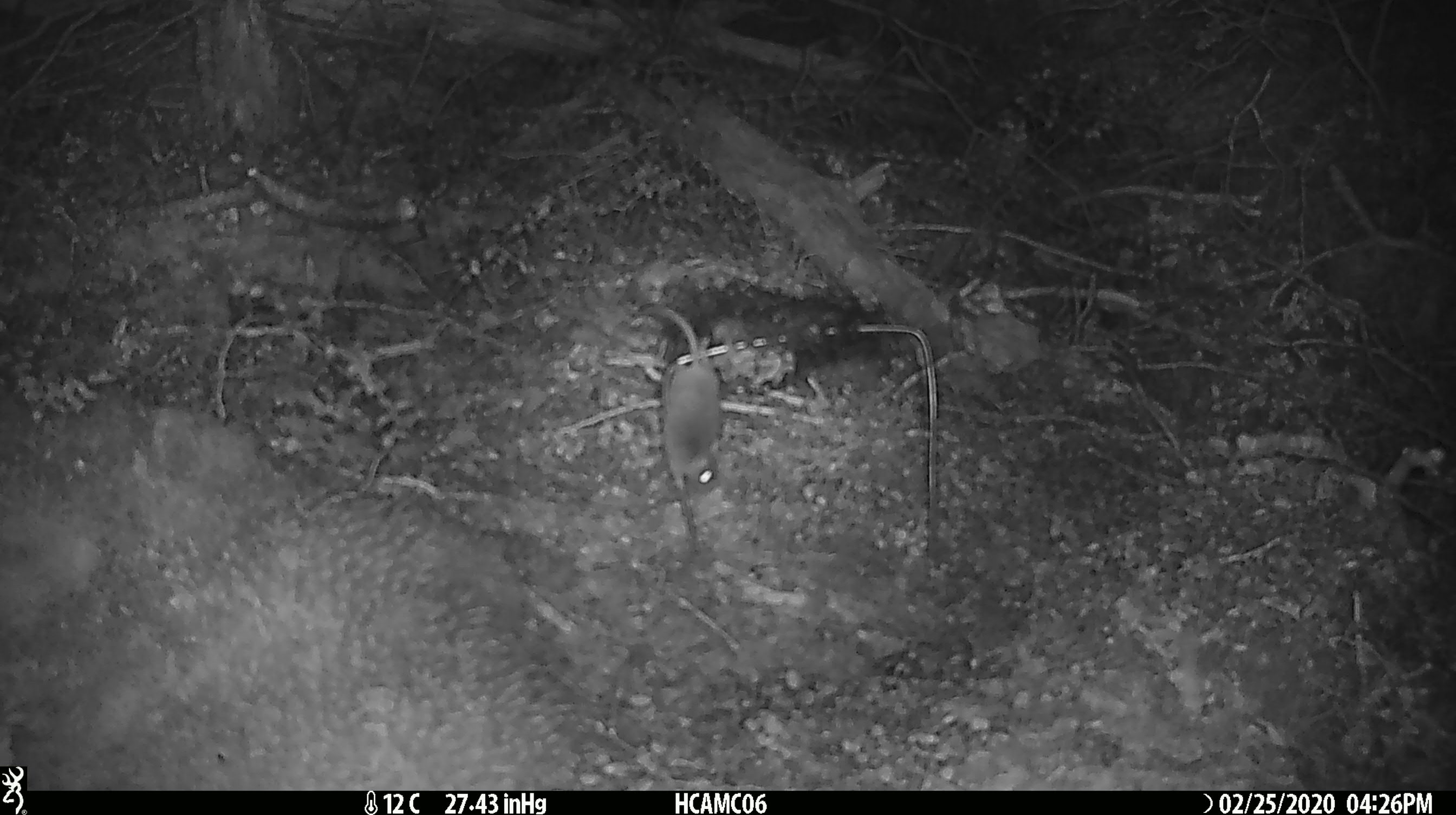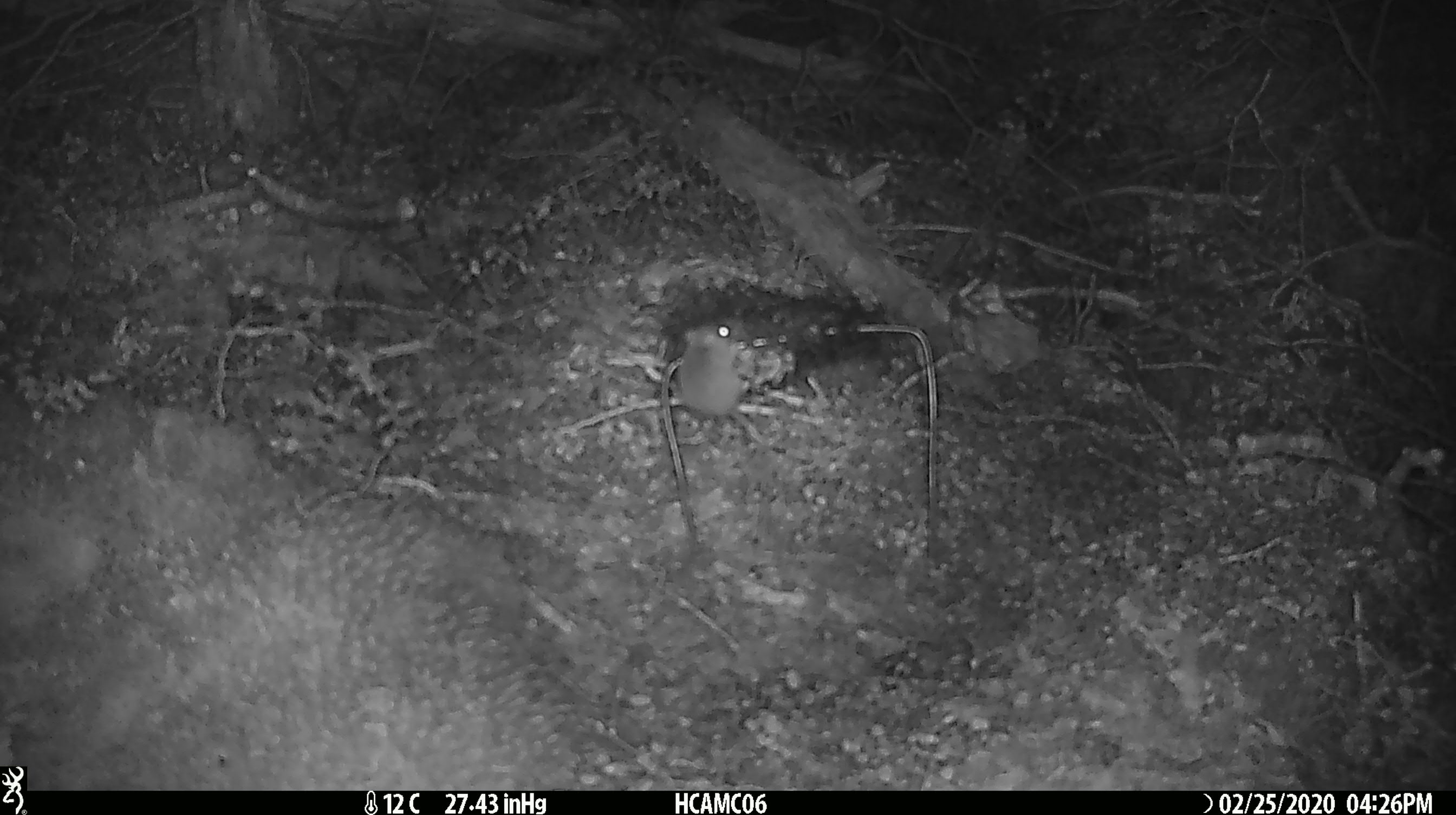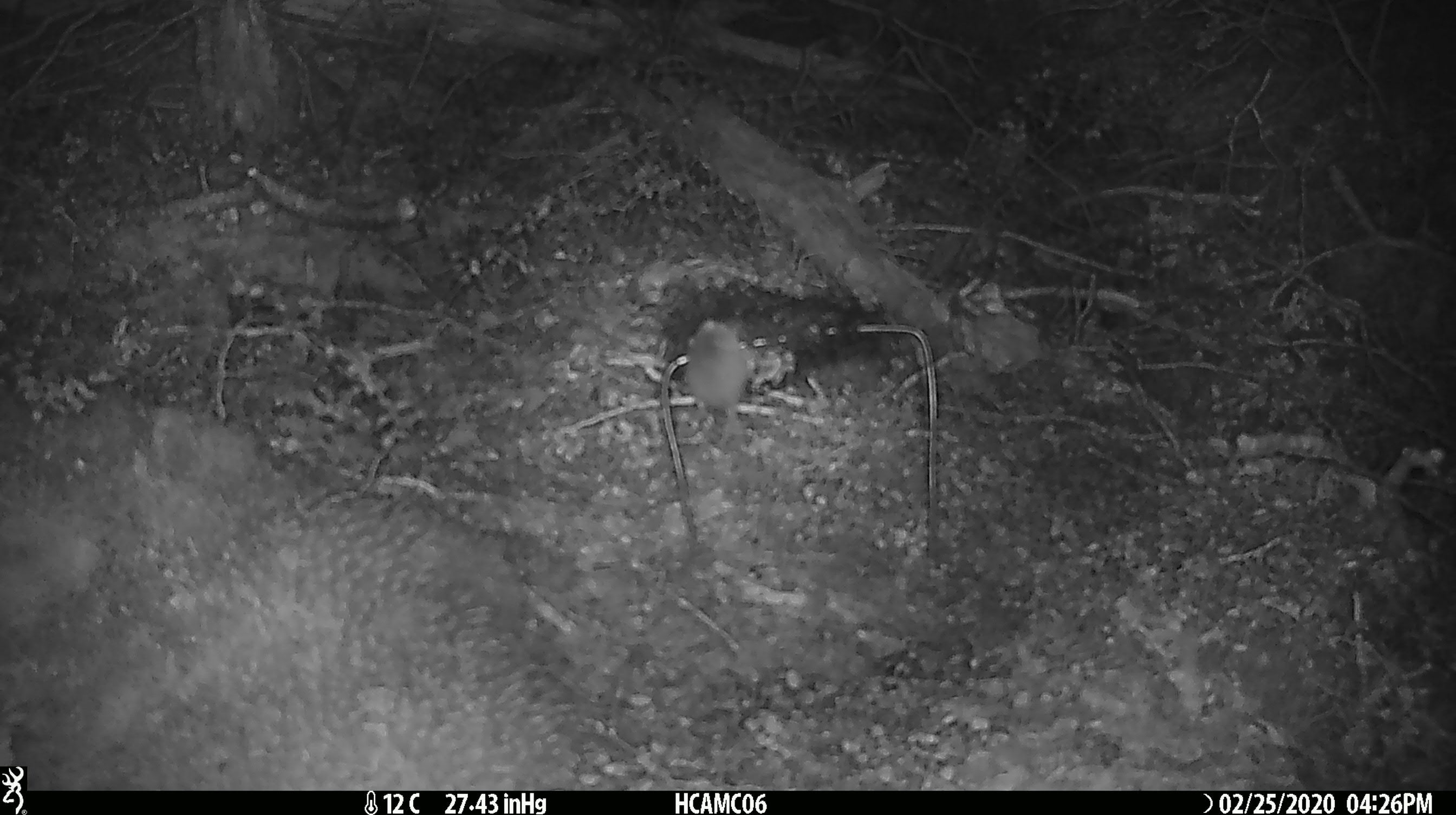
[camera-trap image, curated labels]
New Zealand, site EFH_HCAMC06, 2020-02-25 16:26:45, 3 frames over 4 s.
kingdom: Animalia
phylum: Chordata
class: Mammalia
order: Rodentia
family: Muridae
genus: Mus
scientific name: Mus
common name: mouse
Mouse (Mus).